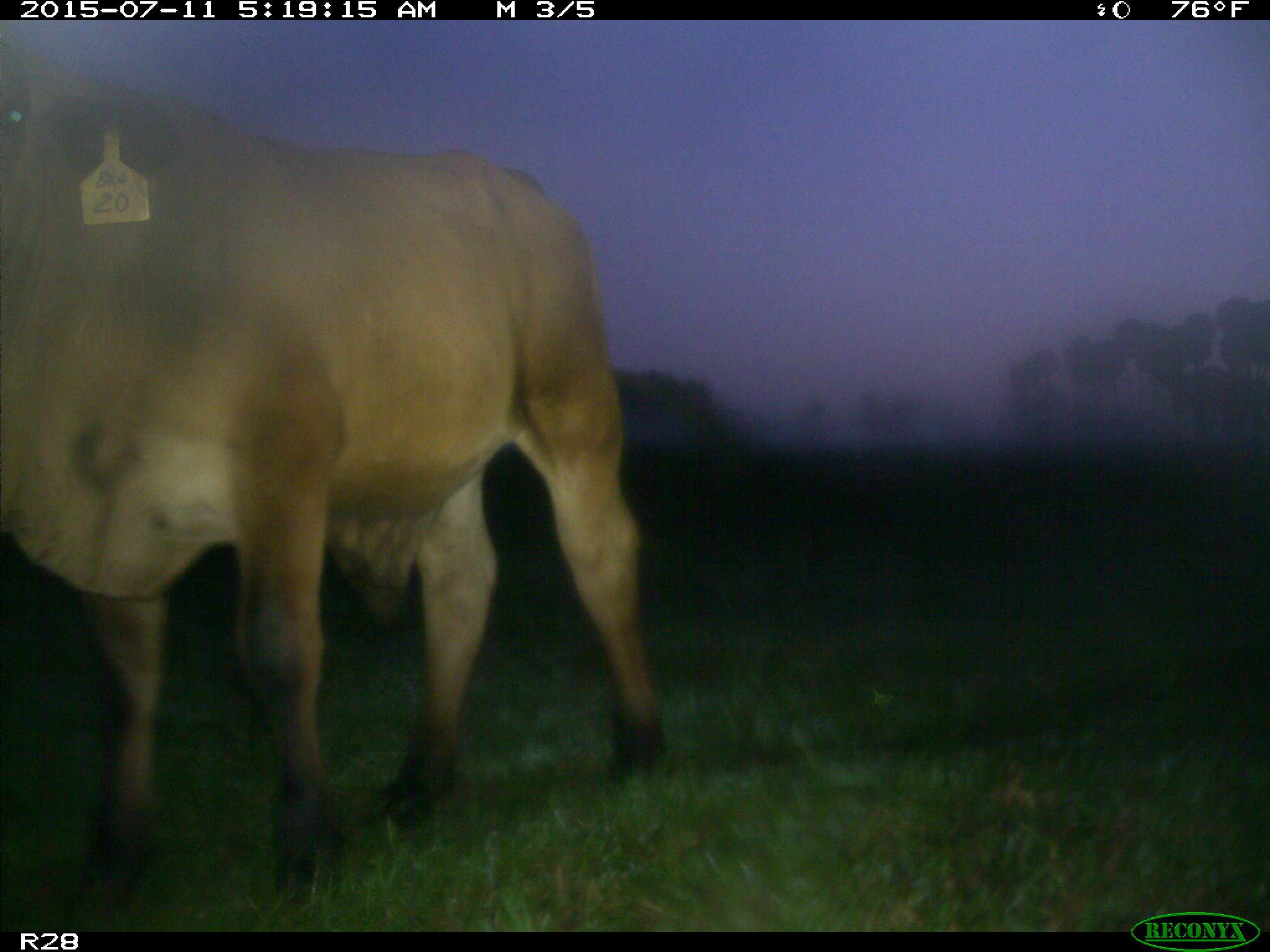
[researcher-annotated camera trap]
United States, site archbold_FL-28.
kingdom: Animalia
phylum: Chordata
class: Mammalia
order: Artiodactyla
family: Bovidae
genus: Bos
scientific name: Bos taurus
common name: domestic cow